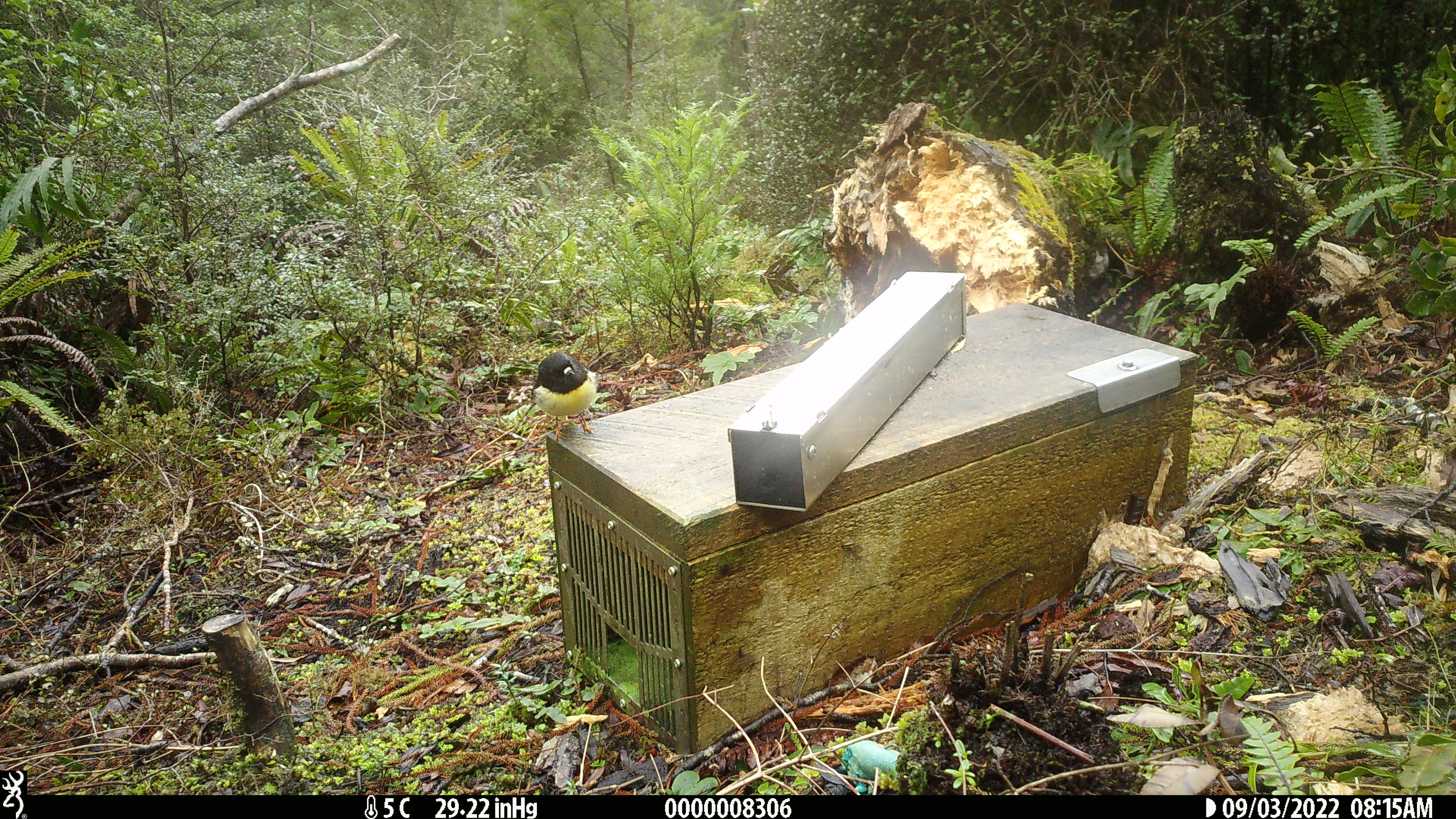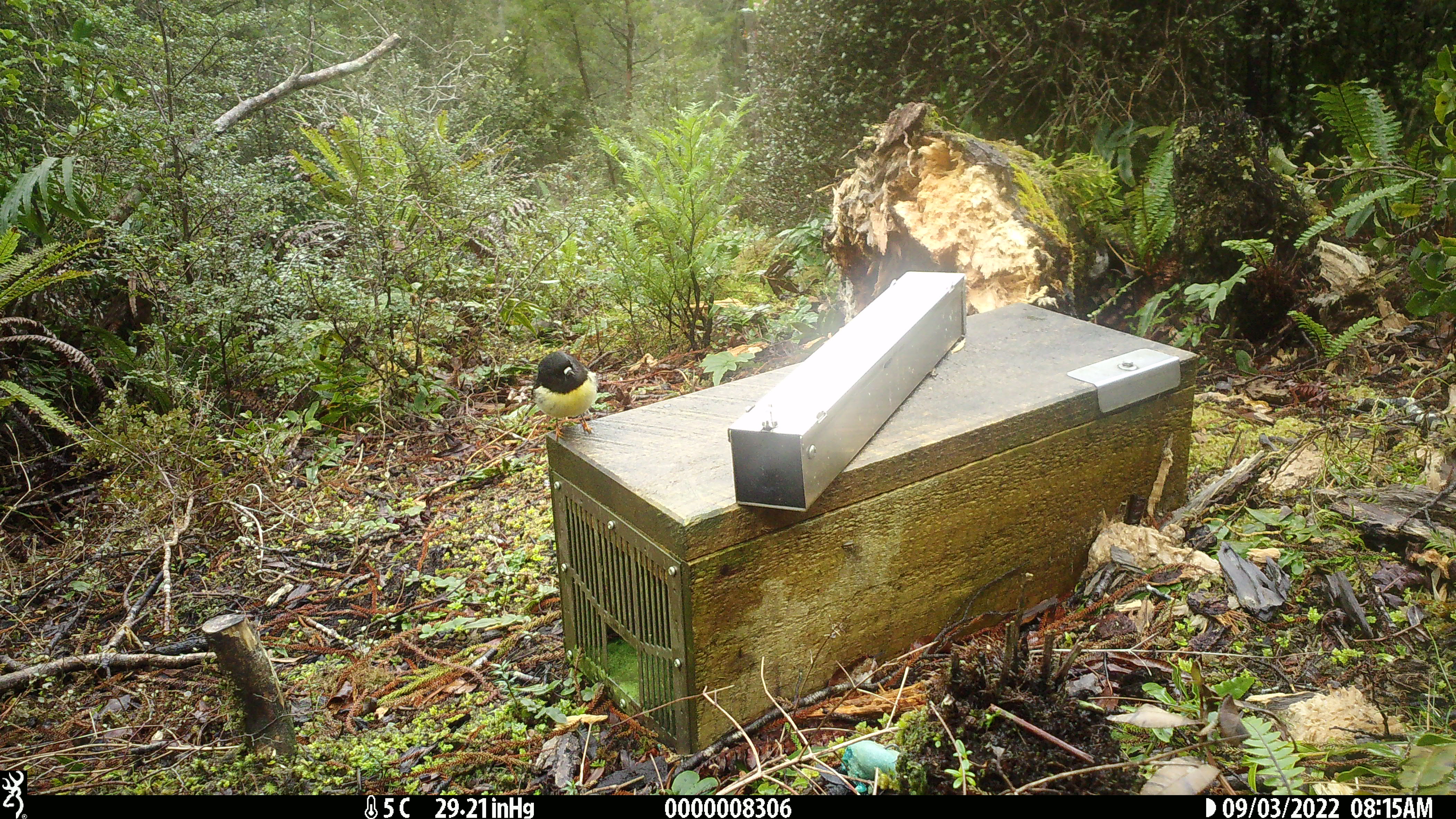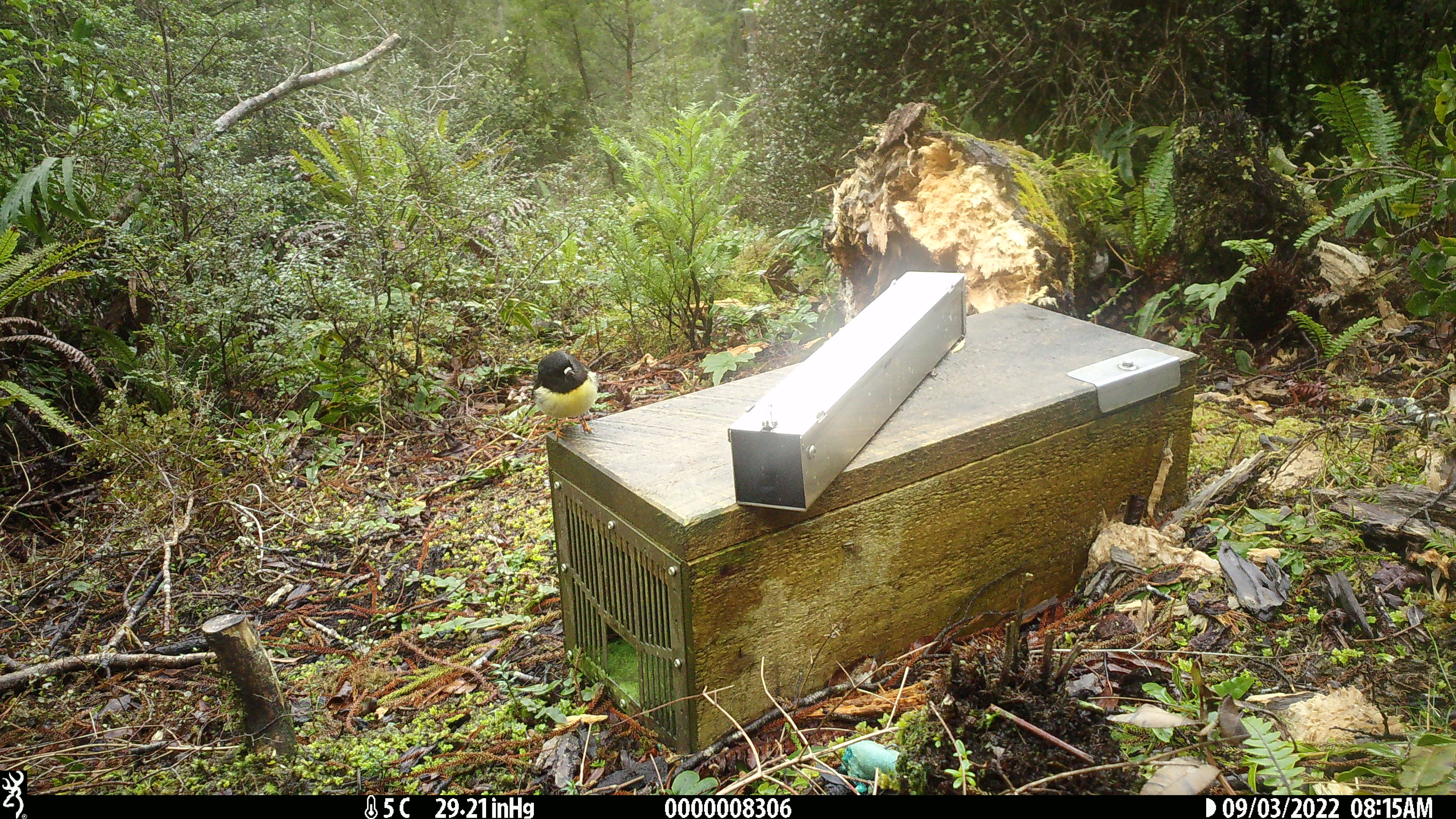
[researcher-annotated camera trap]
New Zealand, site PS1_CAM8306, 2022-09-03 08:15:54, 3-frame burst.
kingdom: Animalia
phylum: Chordata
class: Aves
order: Passeriformes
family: Petroicidae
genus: Petroica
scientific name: Petroica macrocephala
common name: tomtit